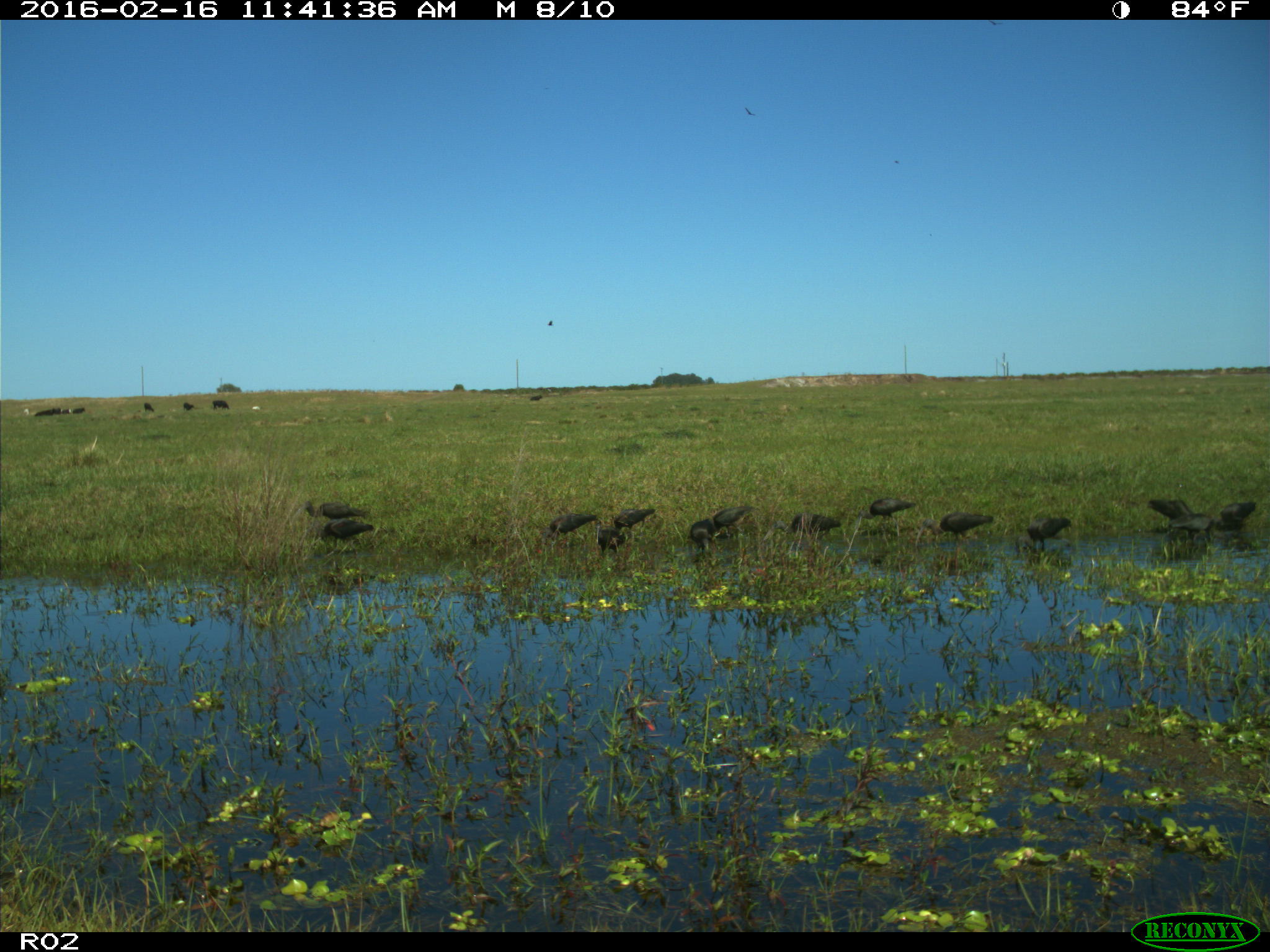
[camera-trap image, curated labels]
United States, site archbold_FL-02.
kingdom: Animalia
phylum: Chordata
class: Aves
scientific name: Aves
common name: birds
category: unidentified bird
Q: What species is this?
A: Unidentified bird (birds) (Aves).